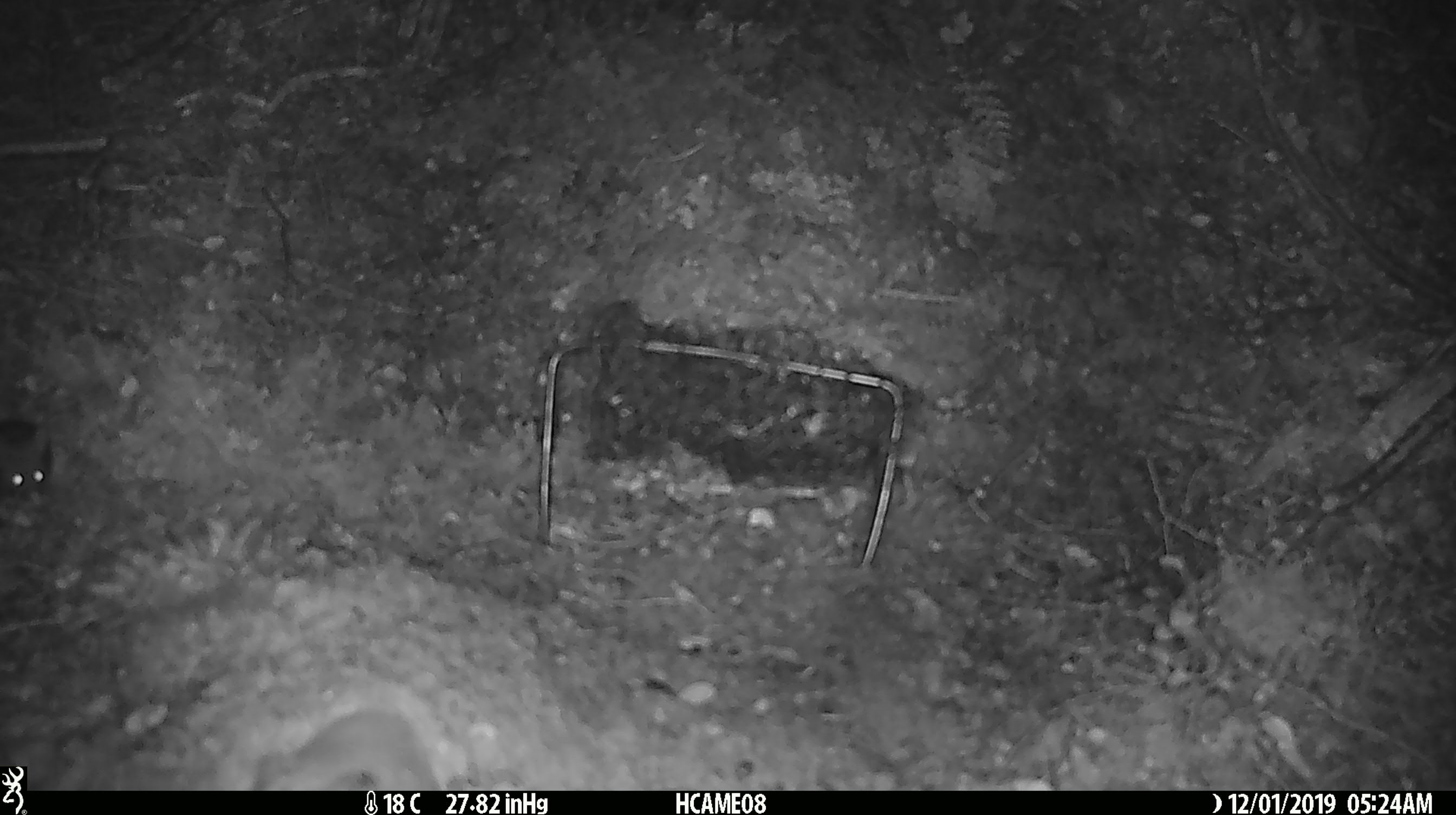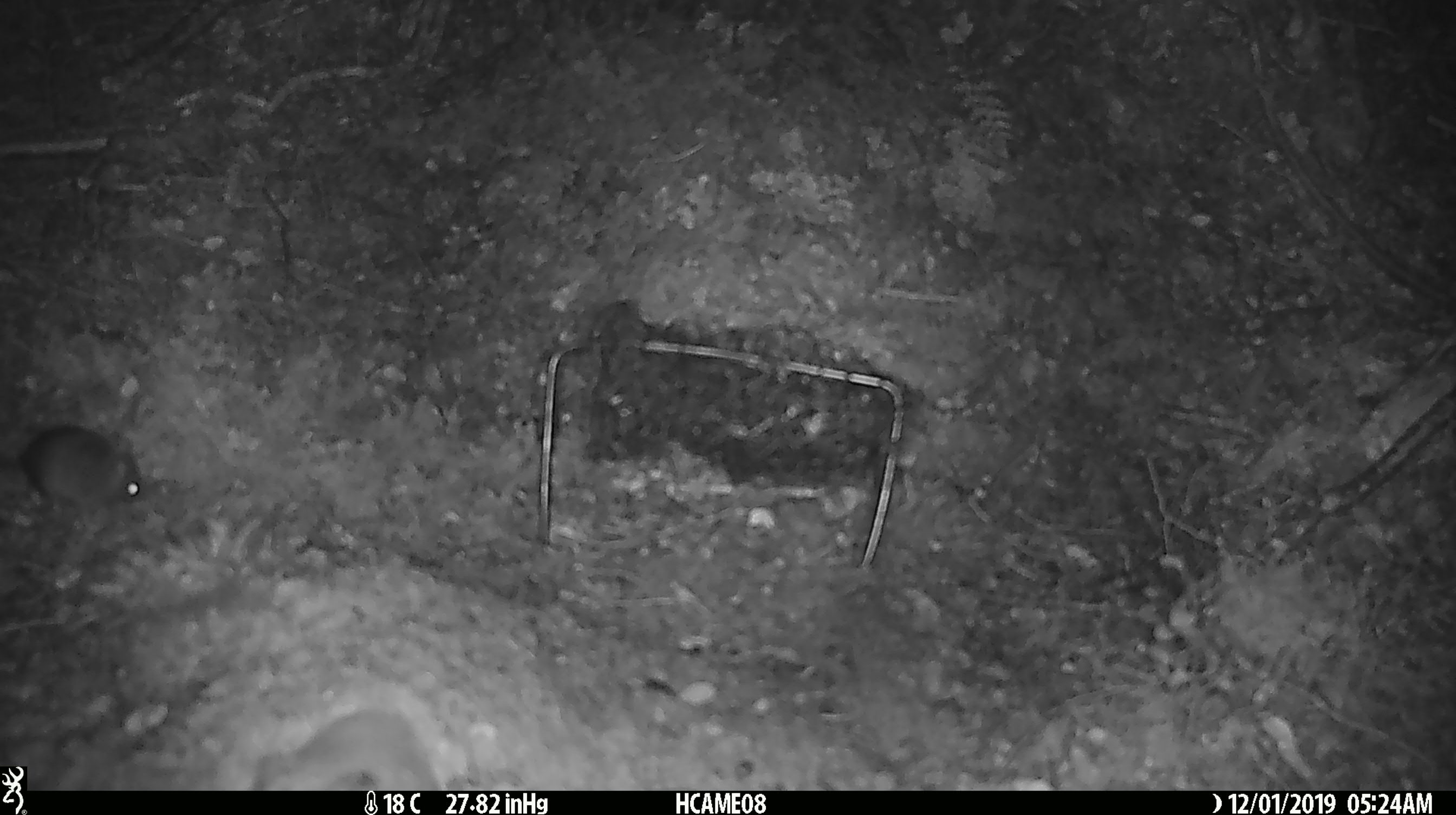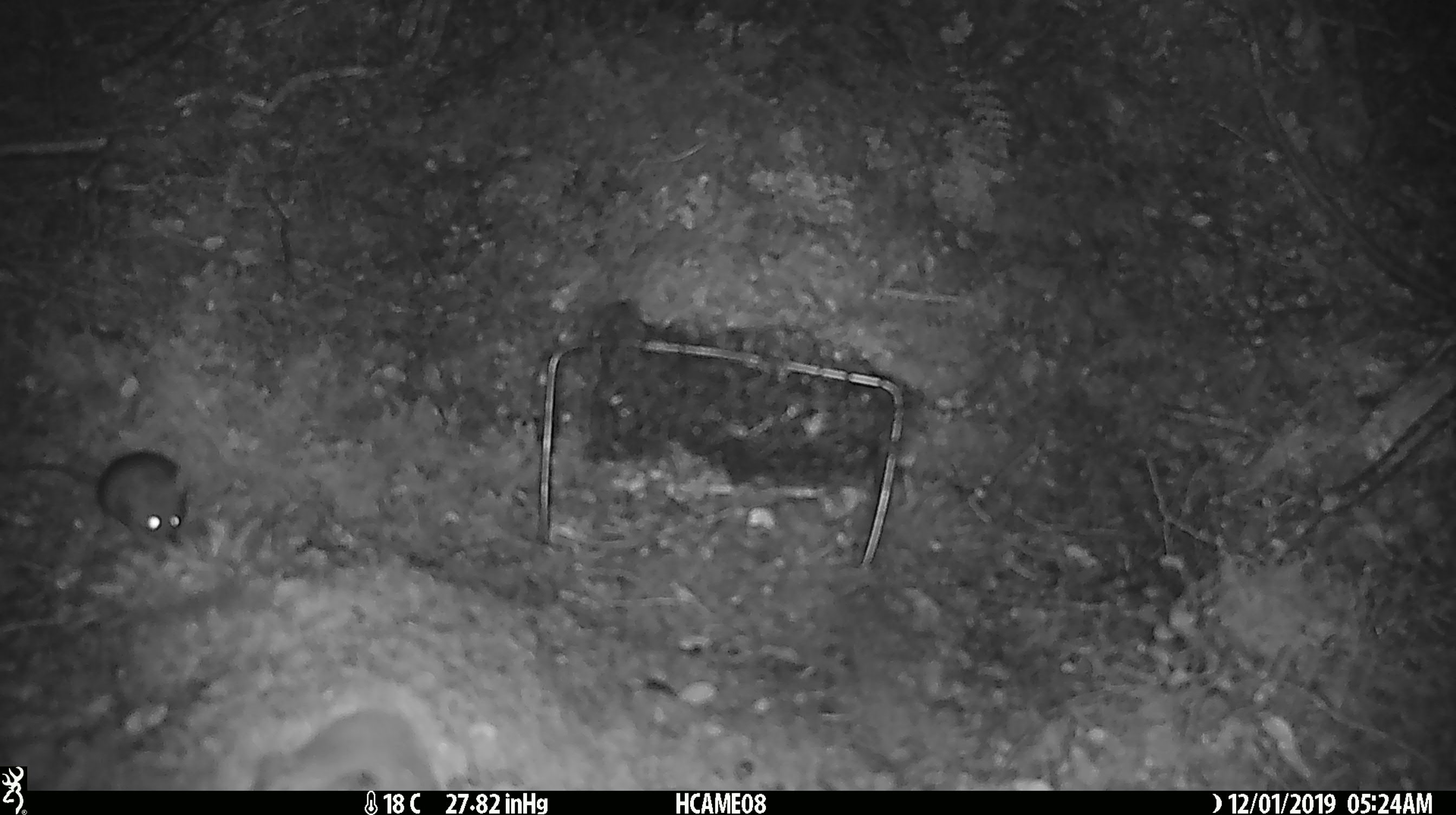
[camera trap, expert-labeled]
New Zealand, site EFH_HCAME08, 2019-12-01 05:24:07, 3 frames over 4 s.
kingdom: Animalia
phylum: Chordata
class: Mammalia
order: Rodentia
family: Muridae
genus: Mus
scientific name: Mus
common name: mouse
Mouse (Mus).